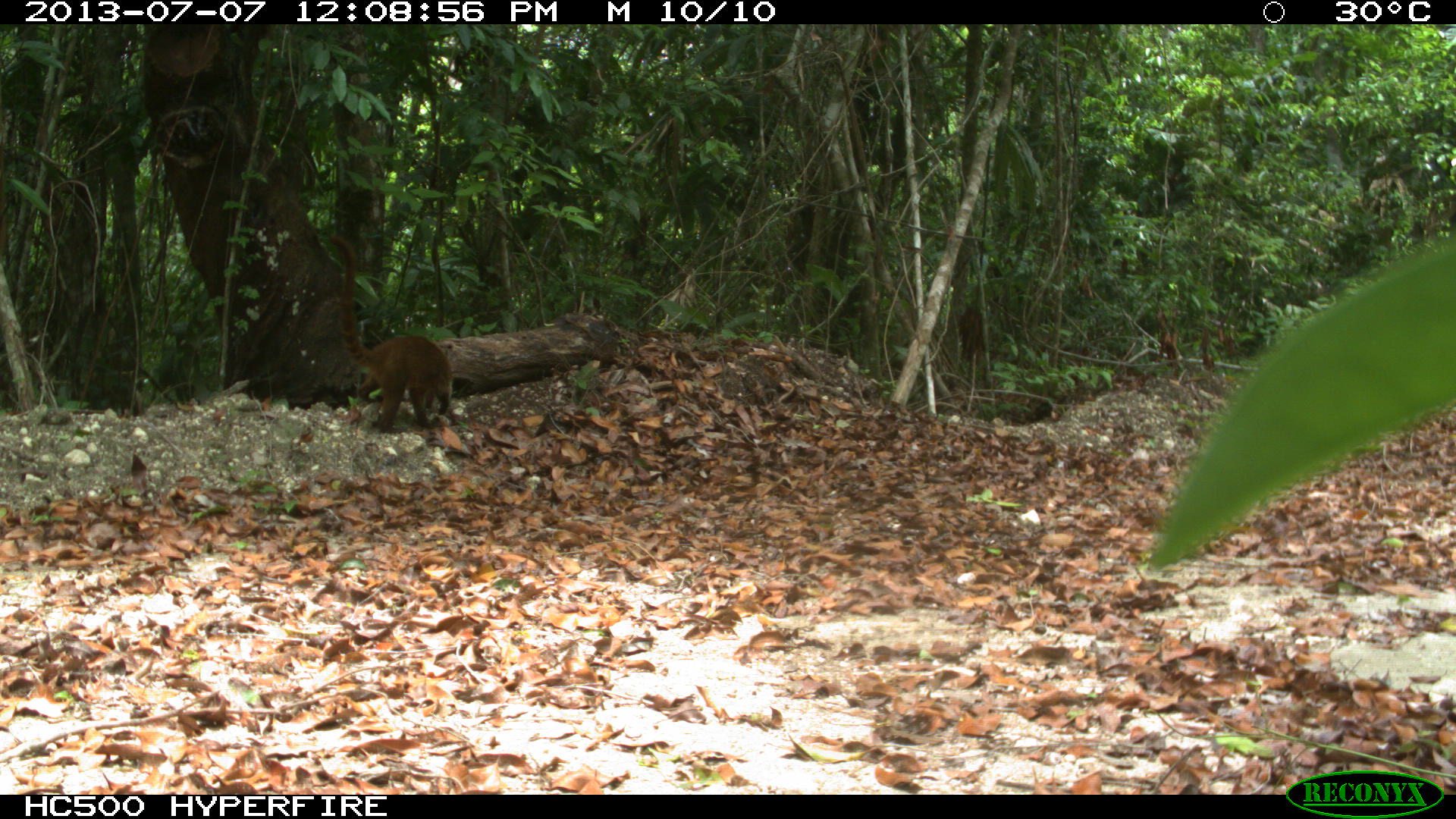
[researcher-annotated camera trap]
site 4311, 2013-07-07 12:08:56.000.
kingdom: Animalia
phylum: Chordata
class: Mammalia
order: Carnivora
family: Procyonidae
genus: Nasua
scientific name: Nasua narica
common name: white-nosed coati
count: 1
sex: female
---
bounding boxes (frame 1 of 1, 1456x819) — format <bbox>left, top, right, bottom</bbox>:
nasua narica: <bbox>327, 234, 453, 434</bbox>